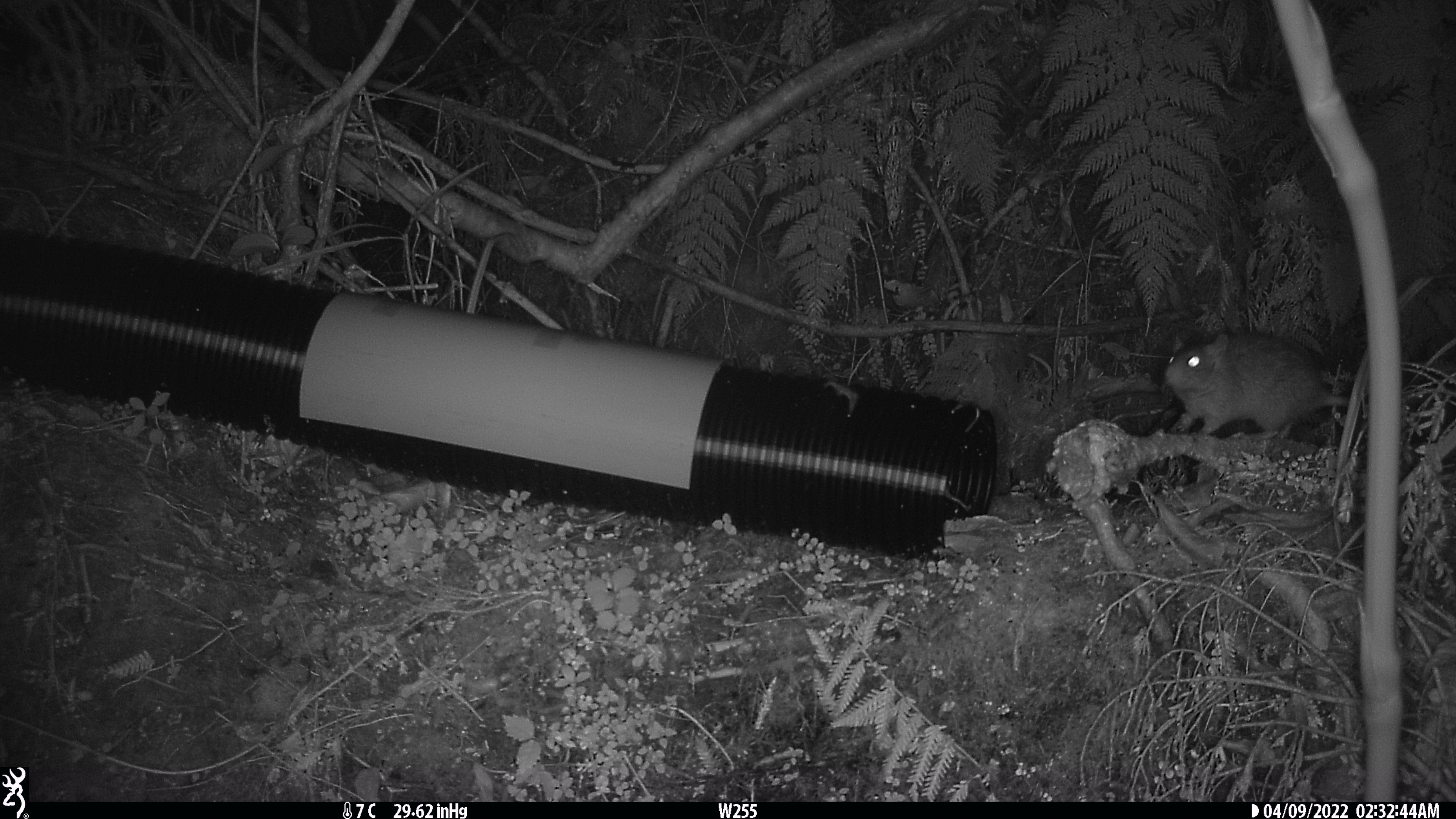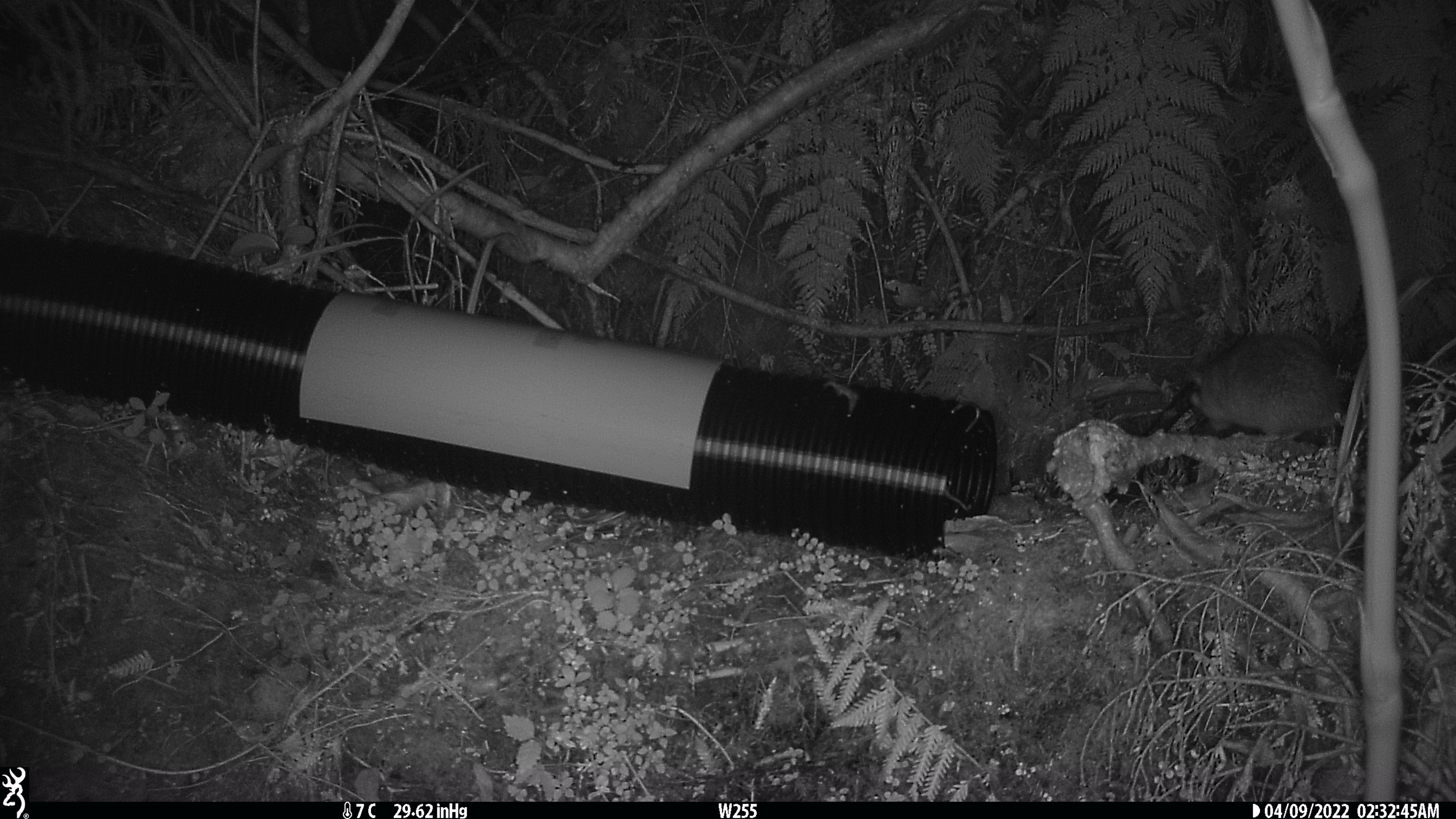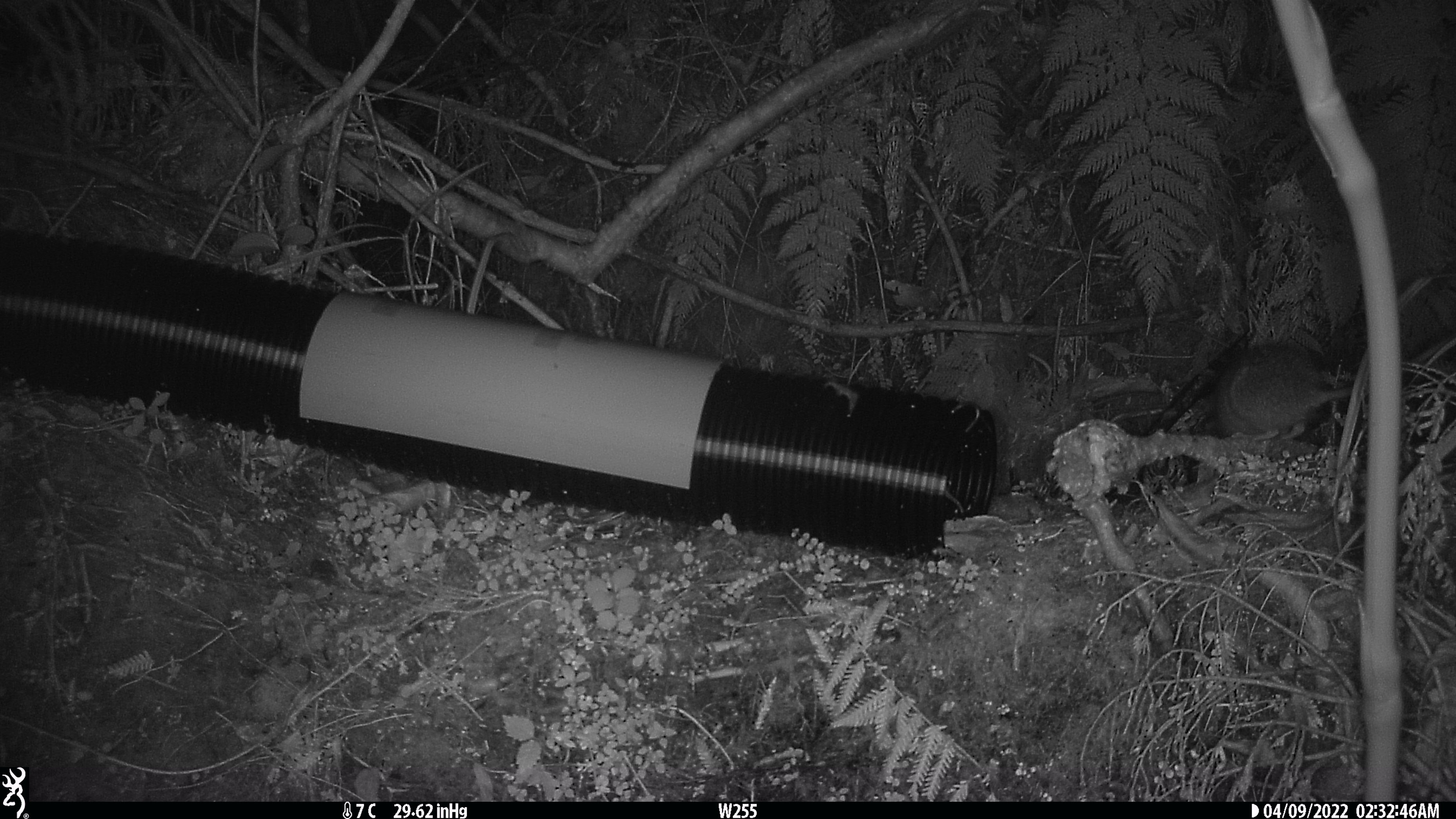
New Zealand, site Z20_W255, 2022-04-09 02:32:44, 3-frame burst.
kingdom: Animalia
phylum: Chordata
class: Mammalia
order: Rodentia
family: Muridae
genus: Rattus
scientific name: Rattus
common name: rat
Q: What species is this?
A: Rat (Rattus).